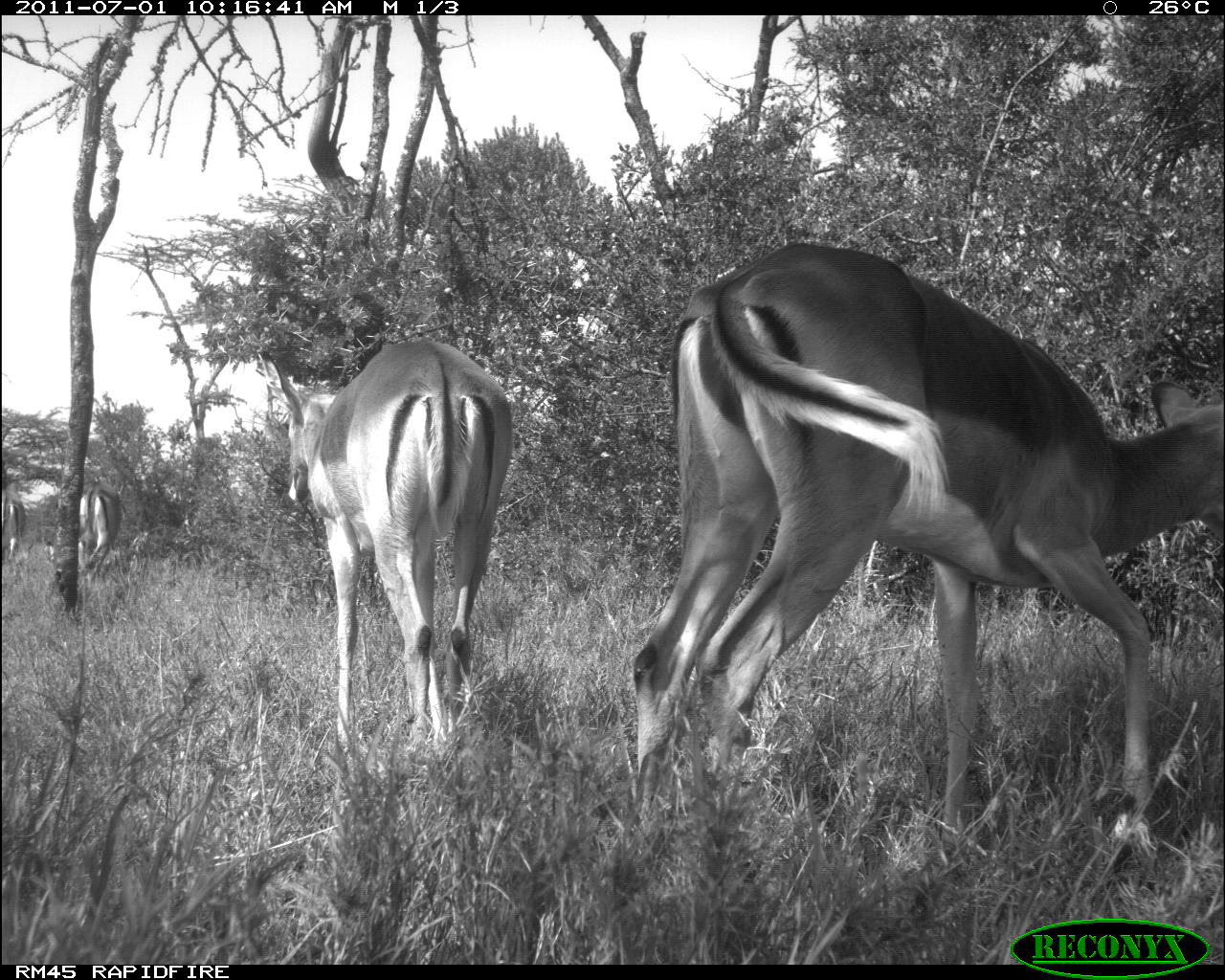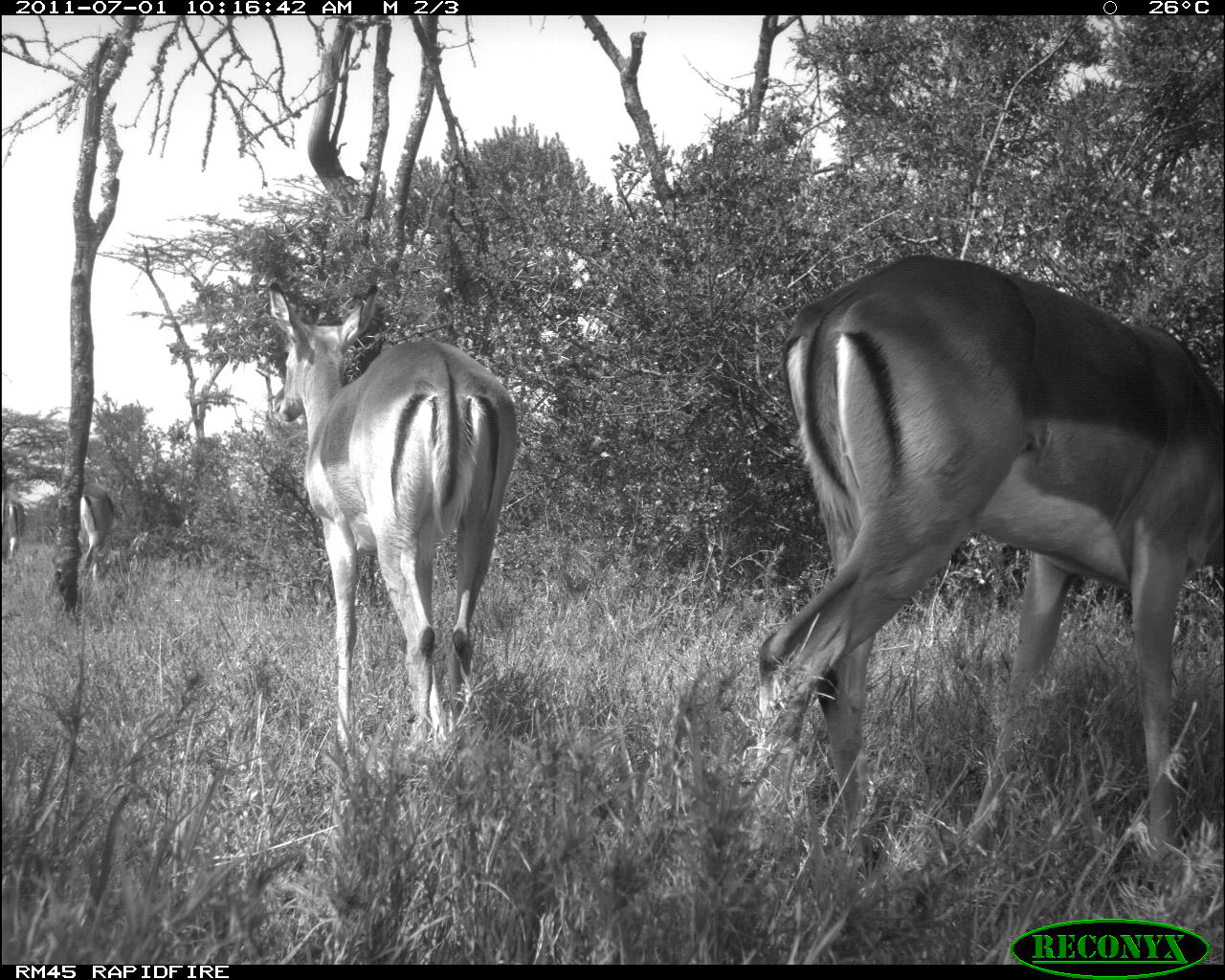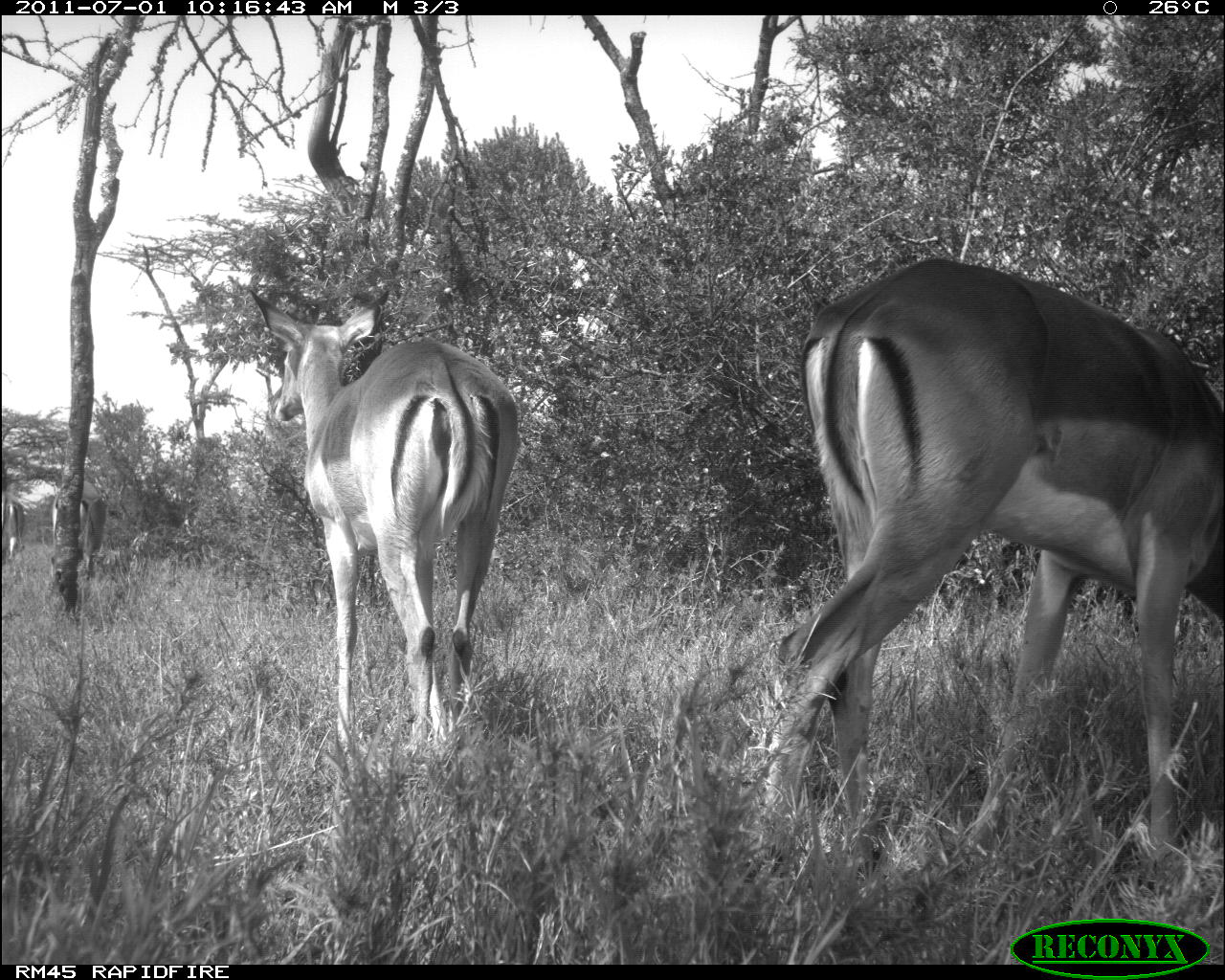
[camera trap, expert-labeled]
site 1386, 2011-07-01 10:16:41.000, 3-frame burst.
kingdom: Animalia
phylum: Chordata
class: Mammalia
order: Artiodactyla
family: Bovidae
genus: Aepyceros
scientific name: Aepyceros melampus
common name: impala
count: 4